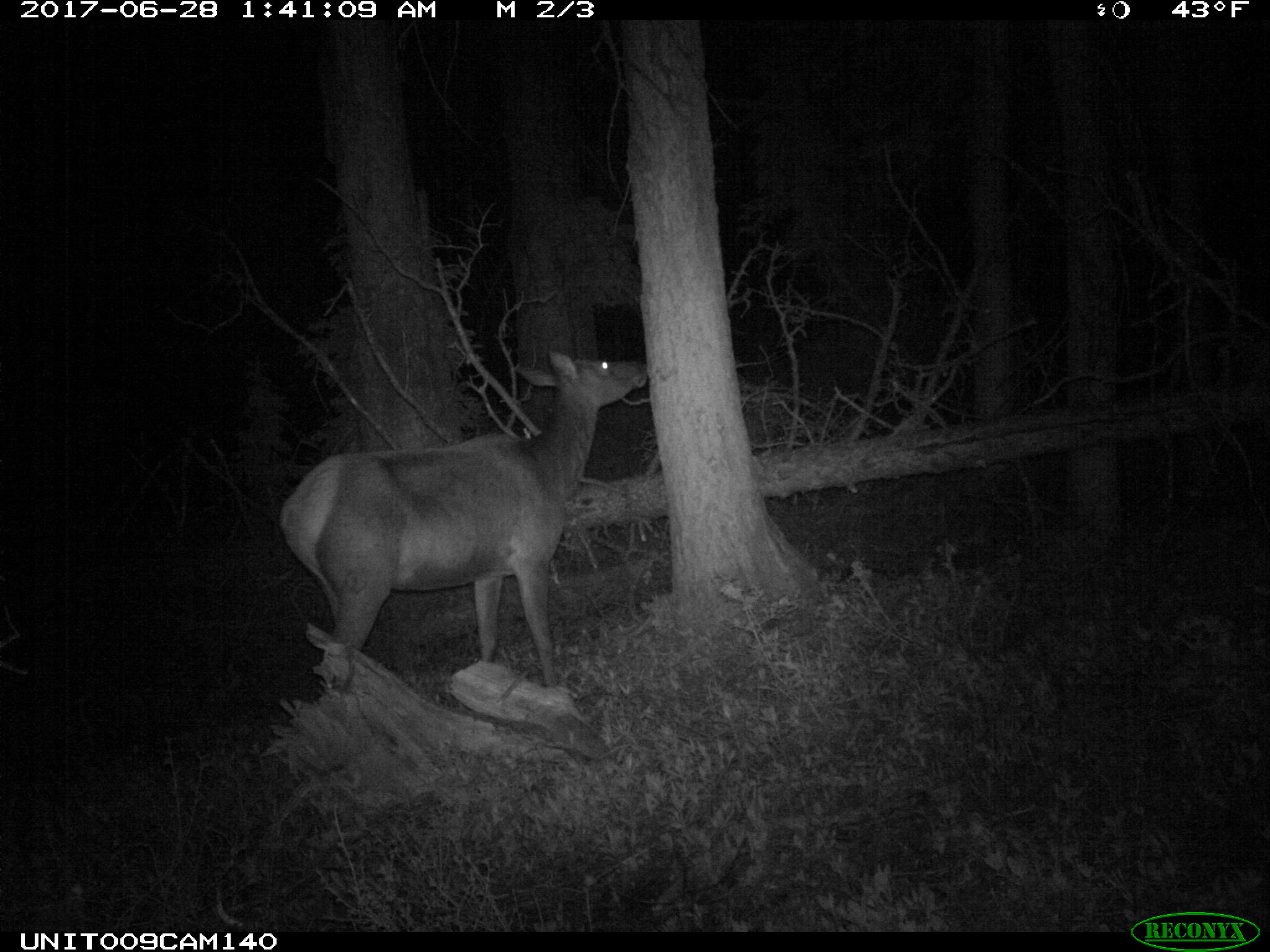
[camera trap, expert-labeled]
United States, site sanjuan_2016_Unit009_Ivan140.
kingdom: Animalia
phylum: Chordata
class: Mammalia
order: Artiodactyla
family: Cervidae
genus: Cervus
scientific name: Cervus elaphus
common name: red deer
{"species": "Cervus elaphus (red deer)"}